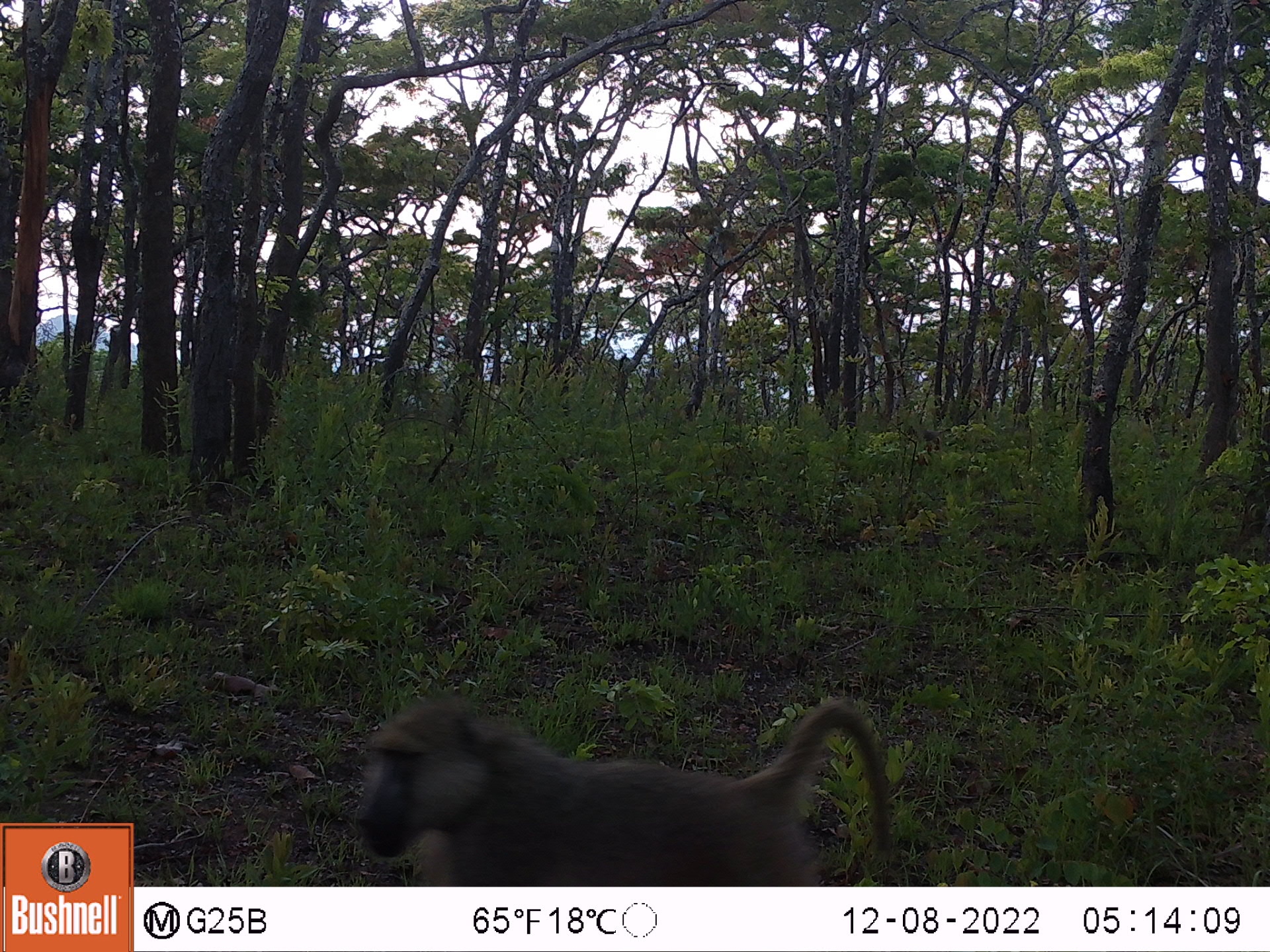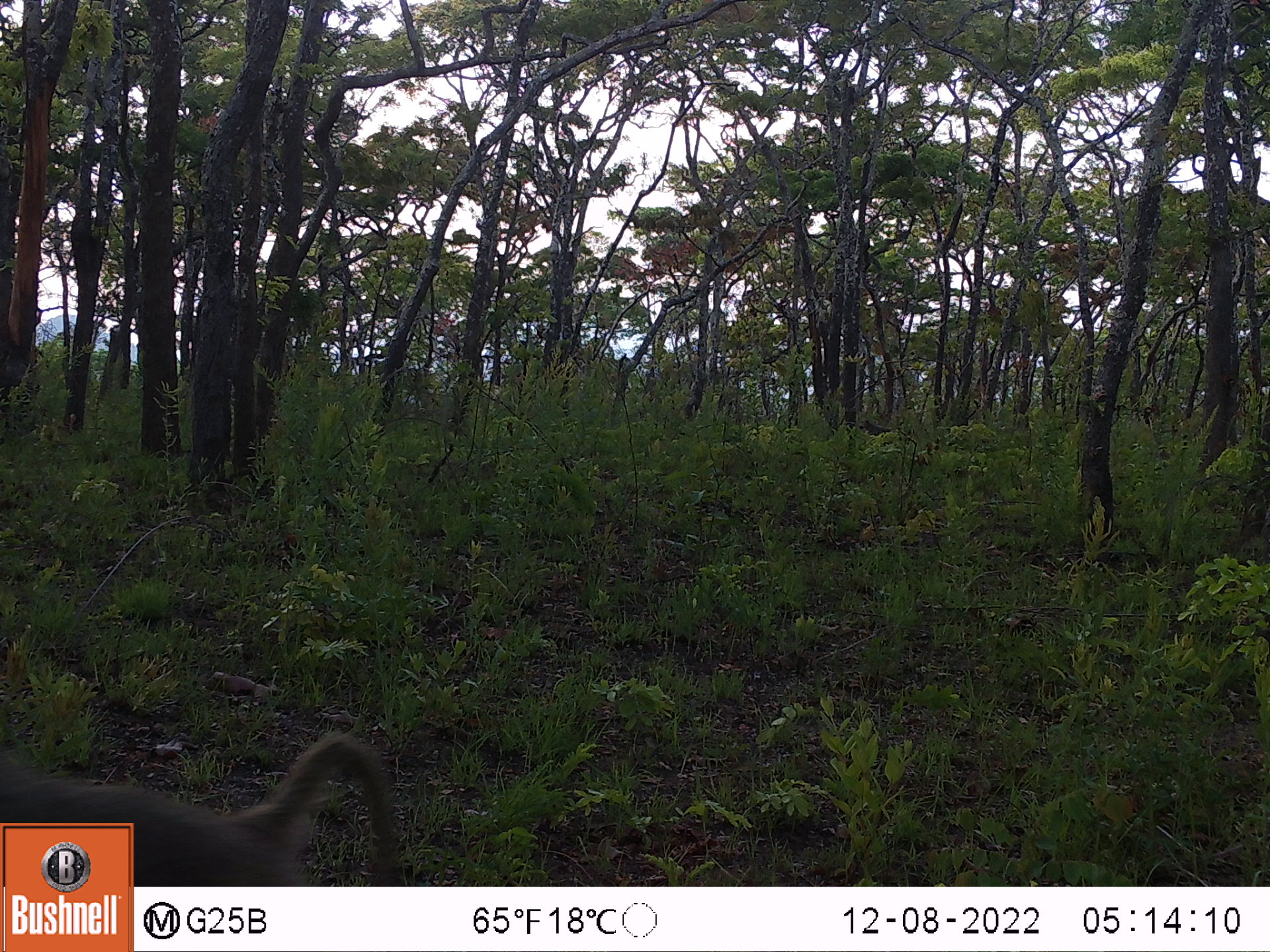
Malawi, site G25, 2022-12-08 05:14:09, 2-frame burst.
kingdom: Animalia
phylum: Chordata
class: Mammalia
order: Primates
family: Cercopithecidae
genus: Papio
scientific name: Papio cynocephalus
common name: yellow baboon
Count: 1.